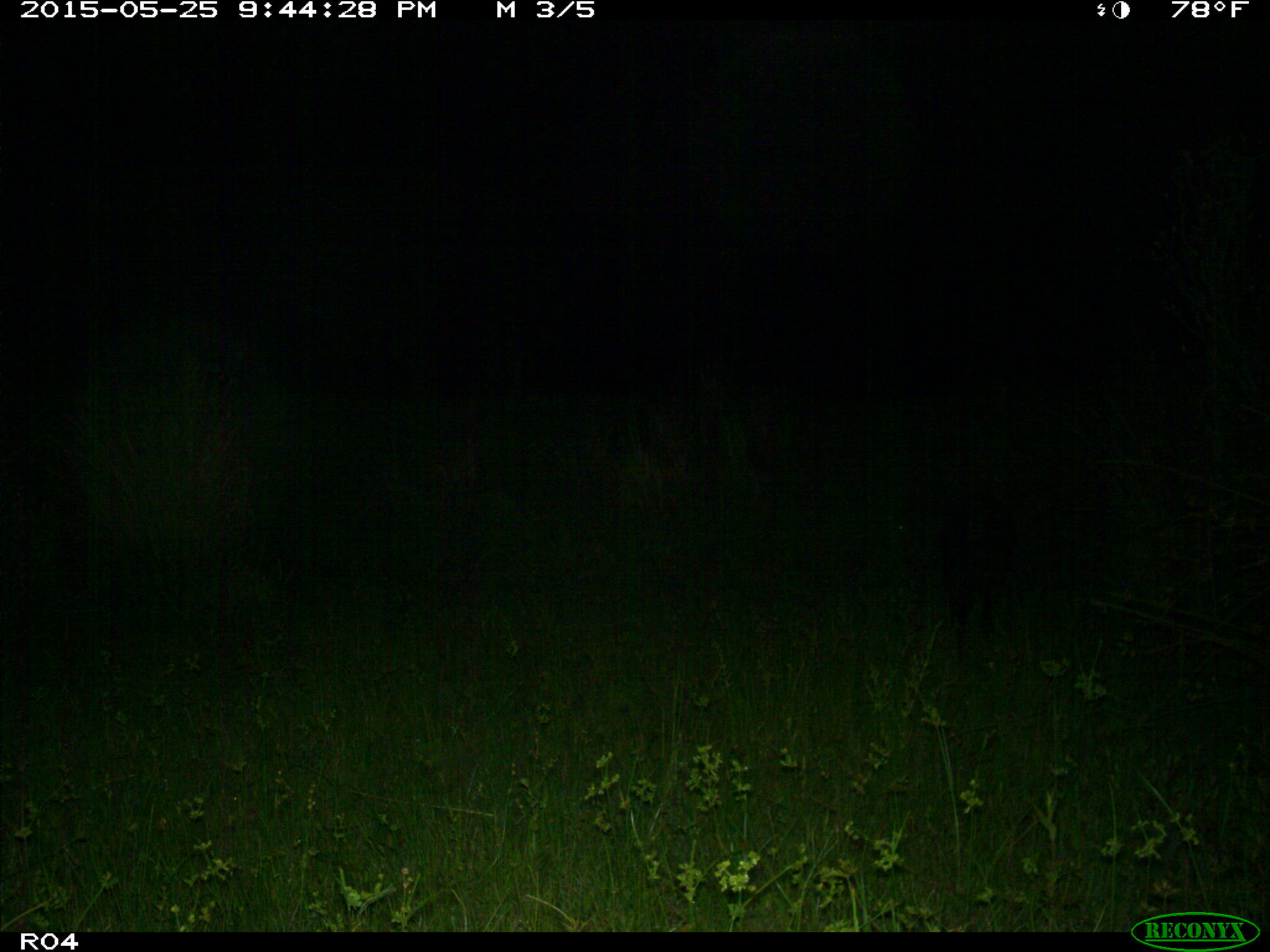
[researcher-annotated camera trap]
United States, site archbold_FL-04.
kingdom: Animalia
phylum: Chordata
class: Mammalia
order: Artiodactyla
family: Suidae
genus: Sus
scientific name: Sus scrofa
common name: wild boar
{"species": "Sus scrofa (wild boar)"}